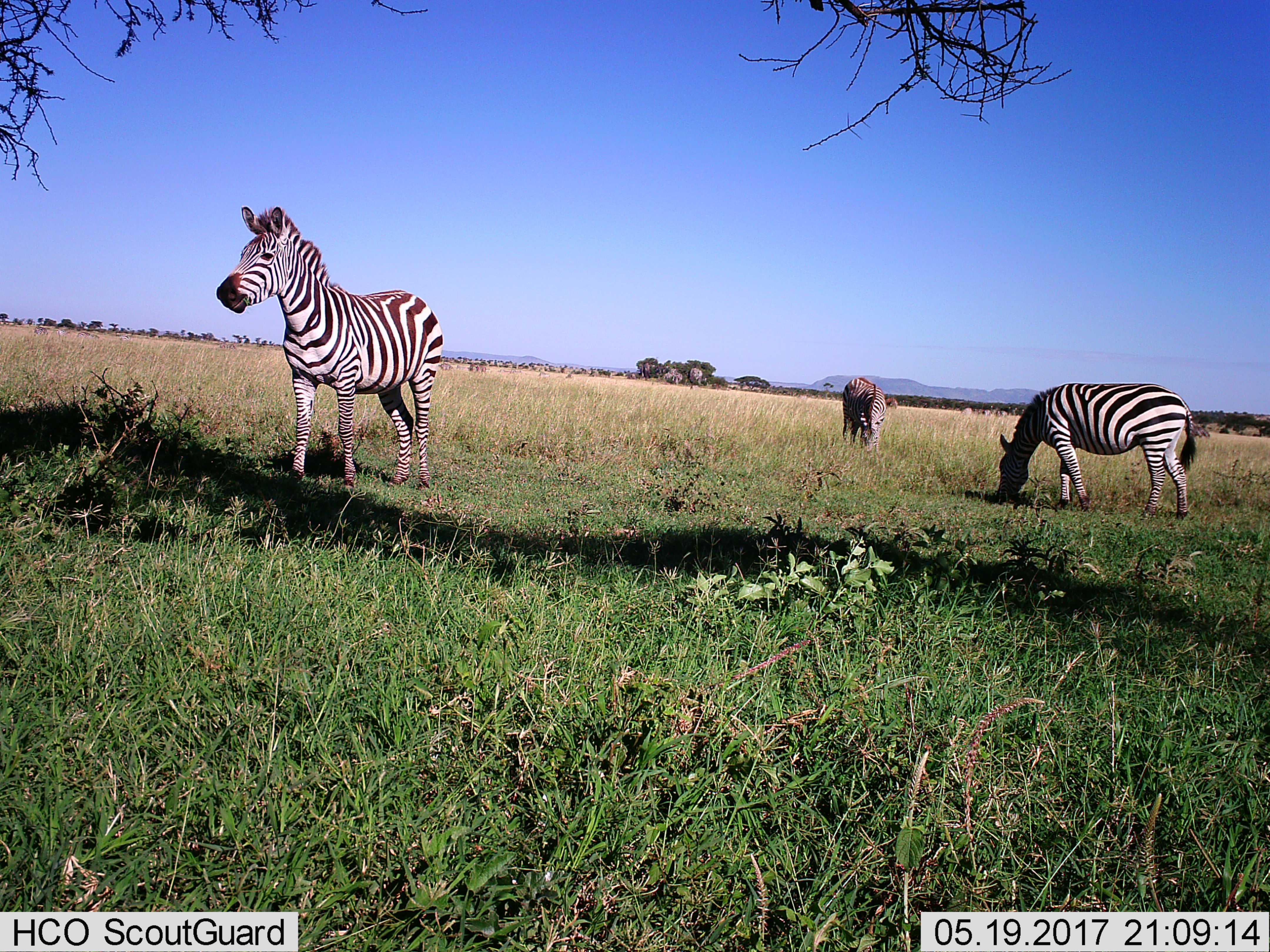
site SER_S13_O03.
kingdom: Animalia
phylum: Chordata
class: Mammalia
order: Perissodactyla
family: Equidae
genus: Equus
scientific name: Equus quagga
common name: plains zebra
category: zebraplains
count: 3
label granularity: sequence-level